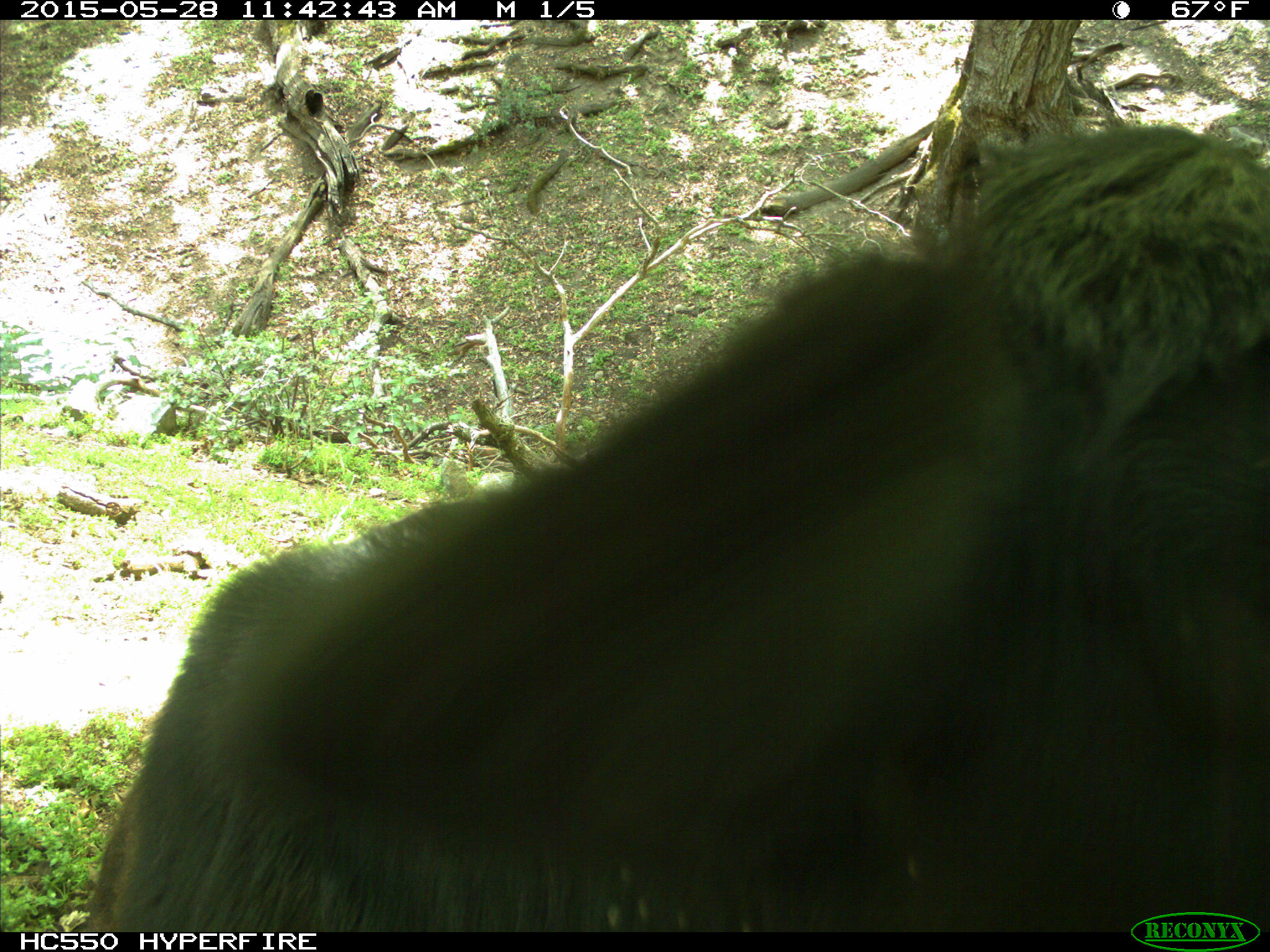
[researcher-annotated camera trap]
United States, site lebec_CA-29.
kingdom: Animalia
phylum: Chordata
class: Mammalia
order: Artiodactyla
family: Bovidae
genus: Bos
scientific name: Bos taurus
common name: domestic cow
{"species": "Bos taurus (domestic cow)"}